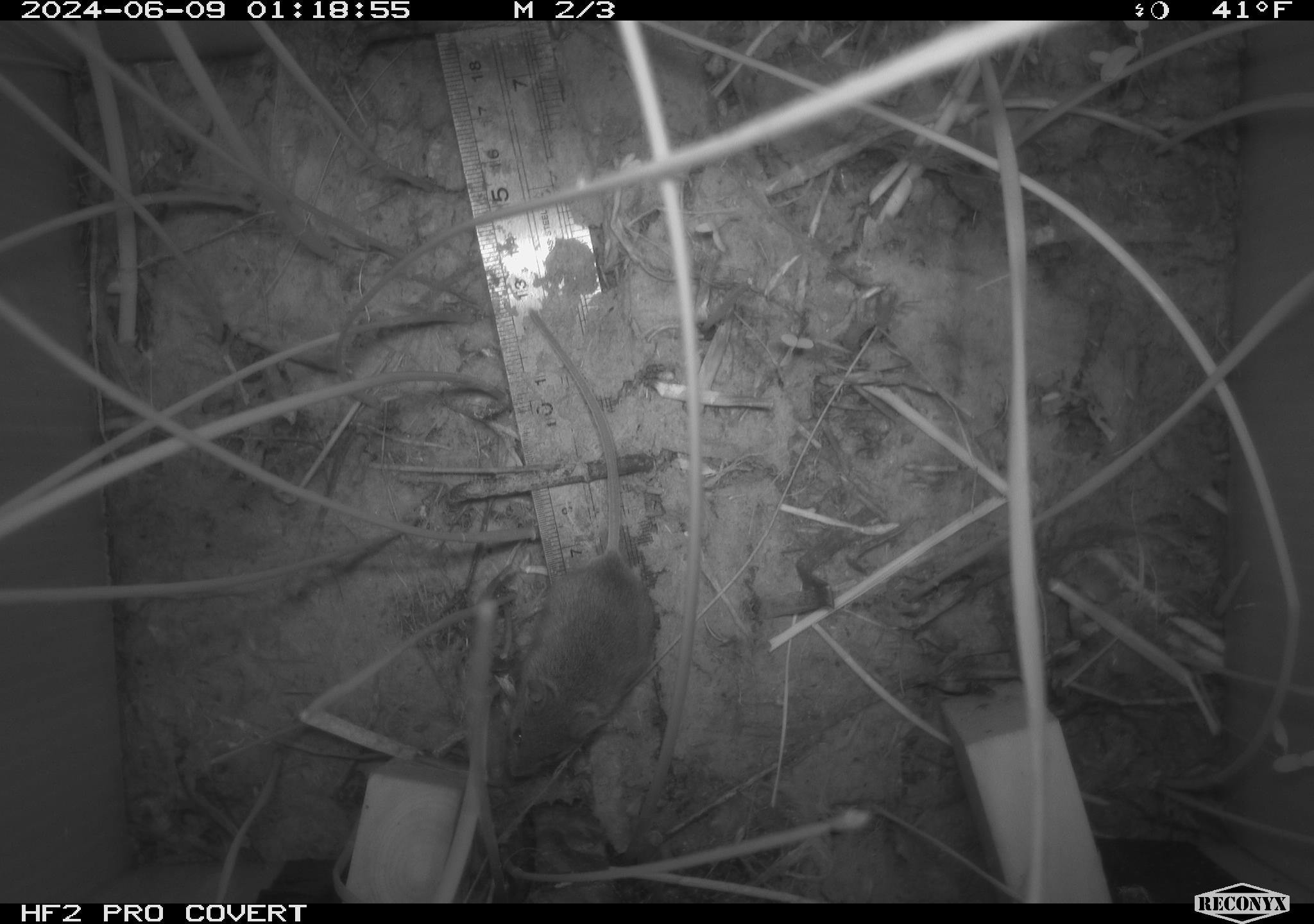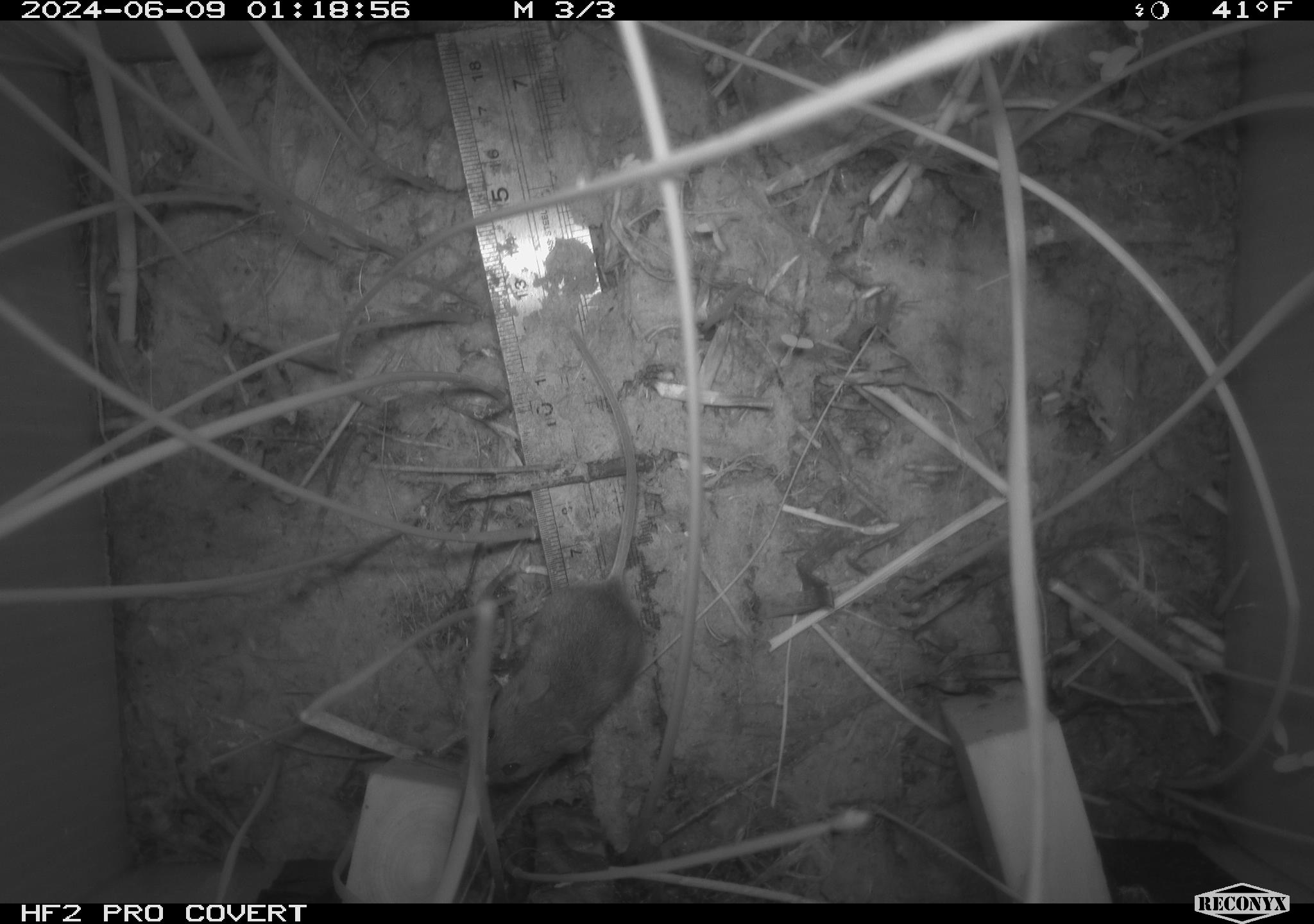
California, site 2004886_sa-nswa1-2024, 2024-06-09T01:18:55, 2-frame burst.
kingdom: Animalia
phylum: Chordata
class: Mammalia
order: Rodentia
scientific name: Rodentia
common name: rodent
Rodent (Rodentia).